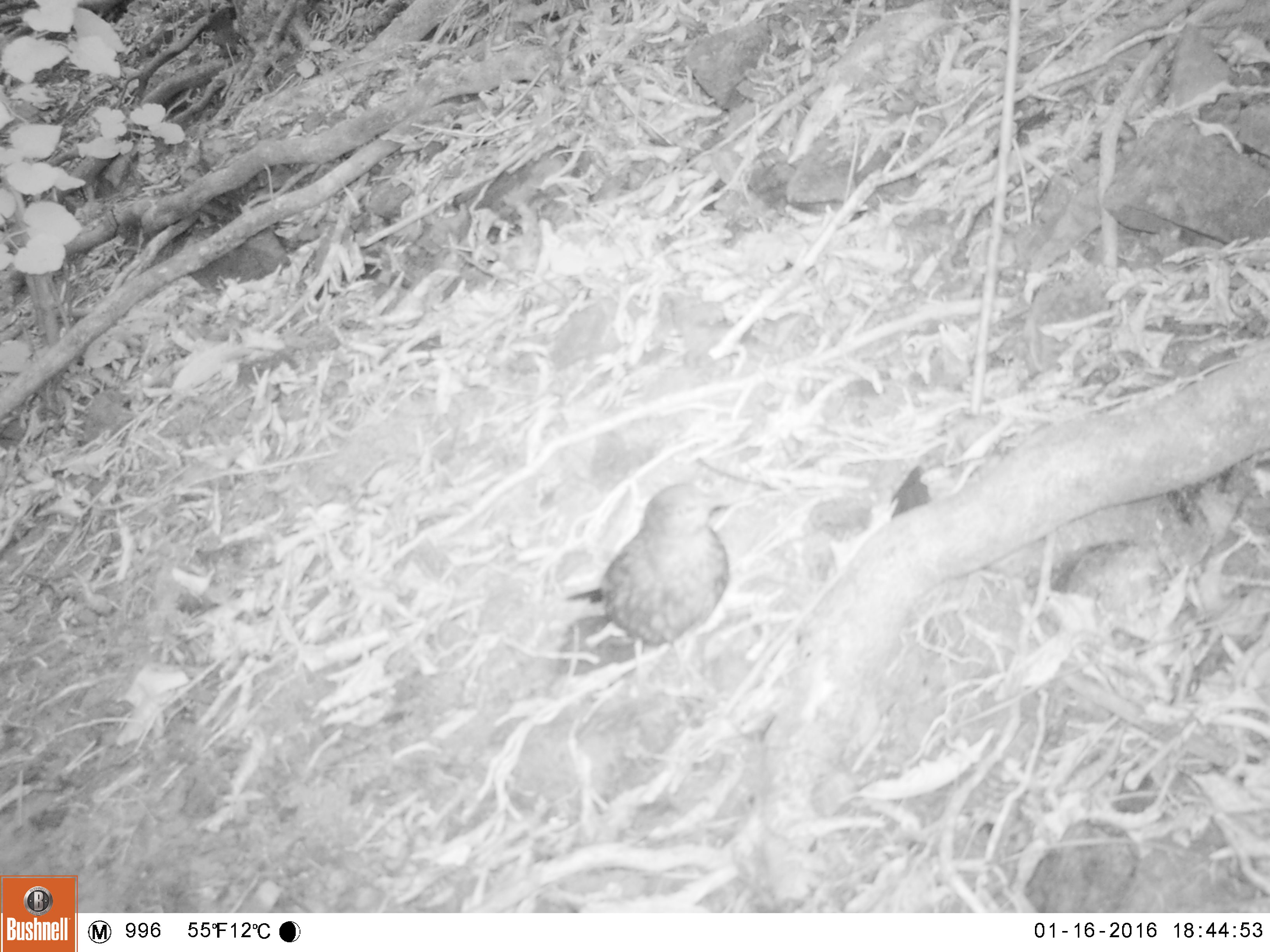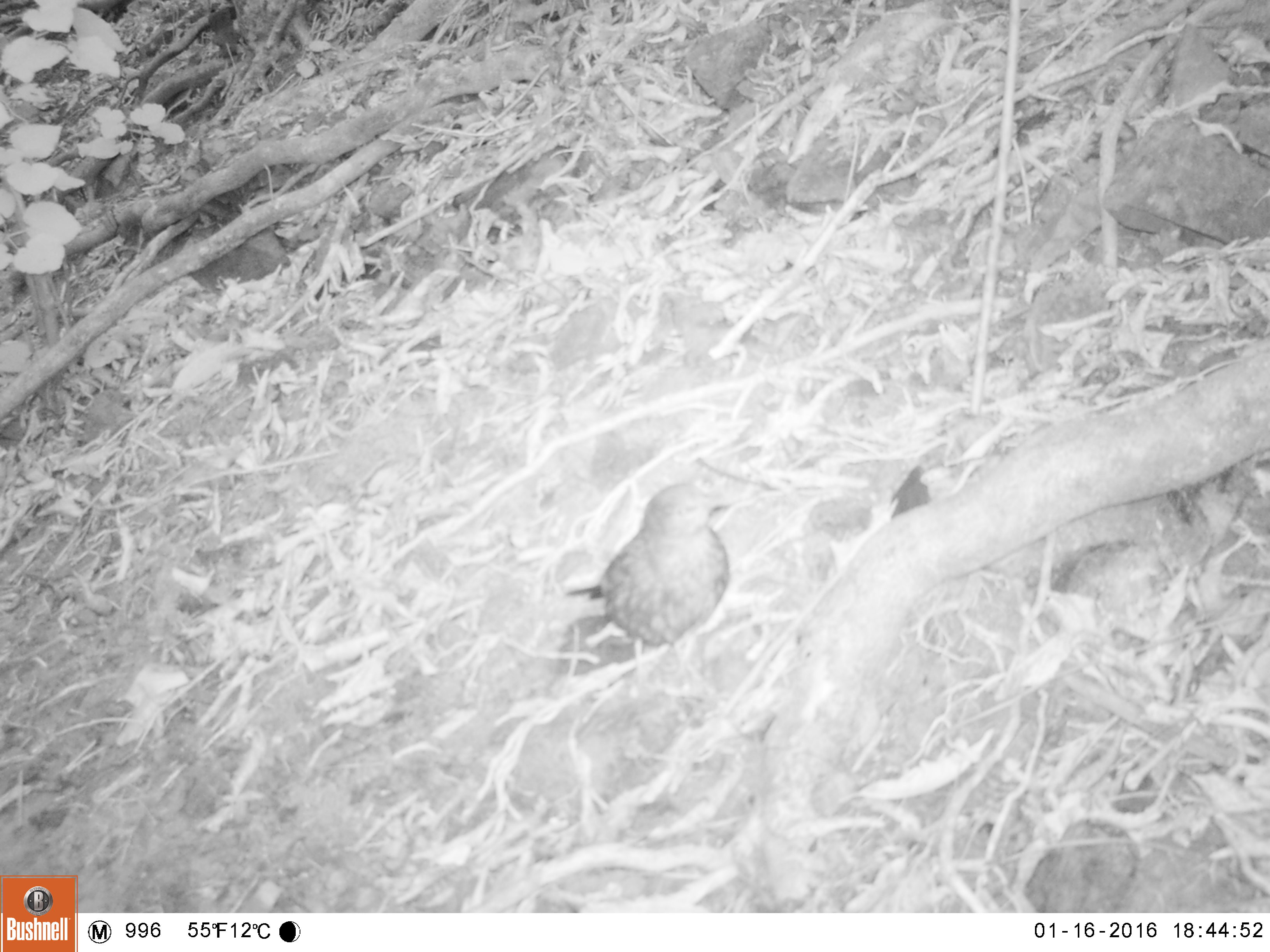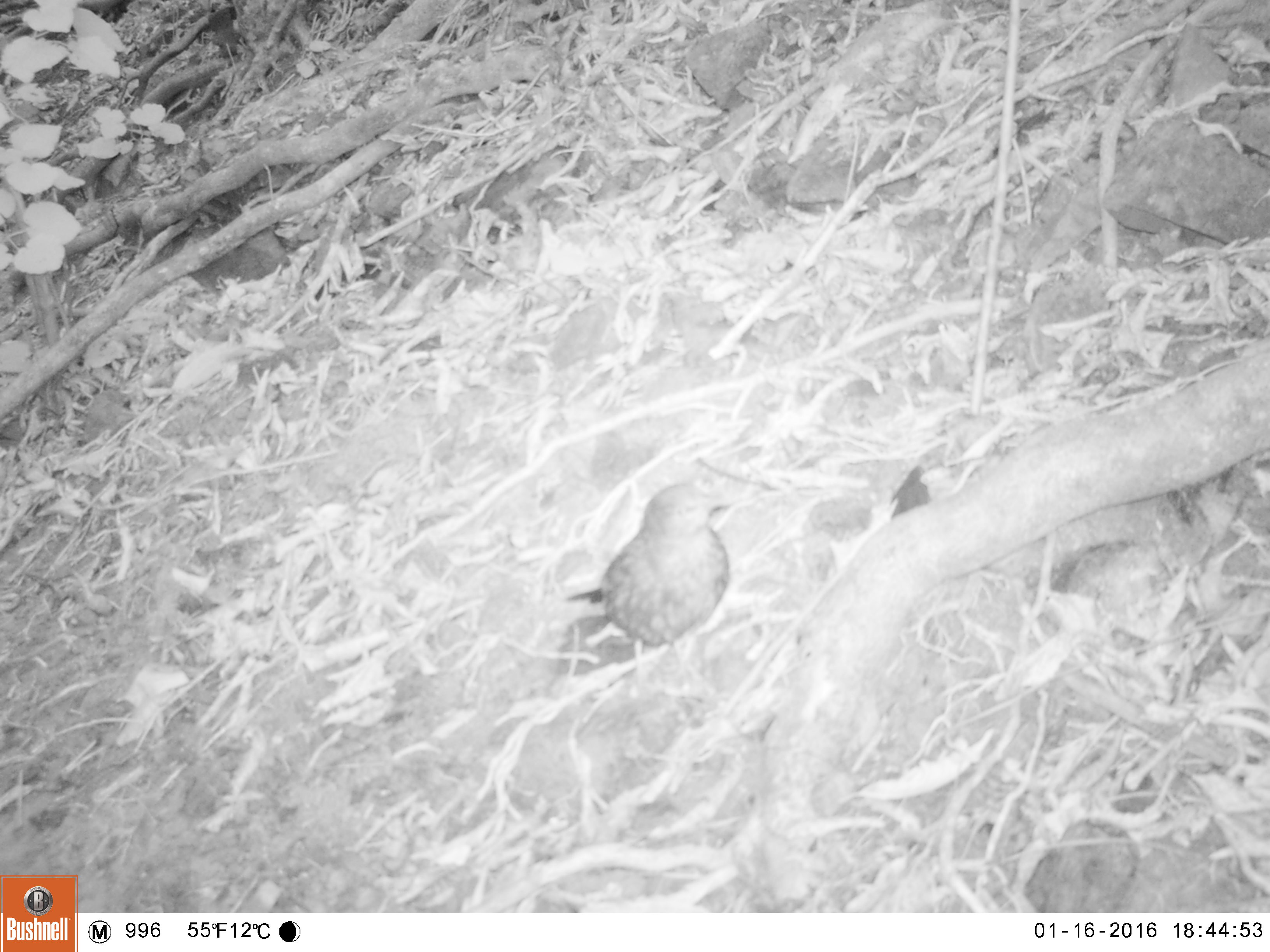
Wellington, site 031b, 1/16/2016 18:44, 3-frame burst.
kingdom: Animalia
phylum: Chordata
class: Aves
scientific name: Aves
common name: bird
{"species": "bird (Aves)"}